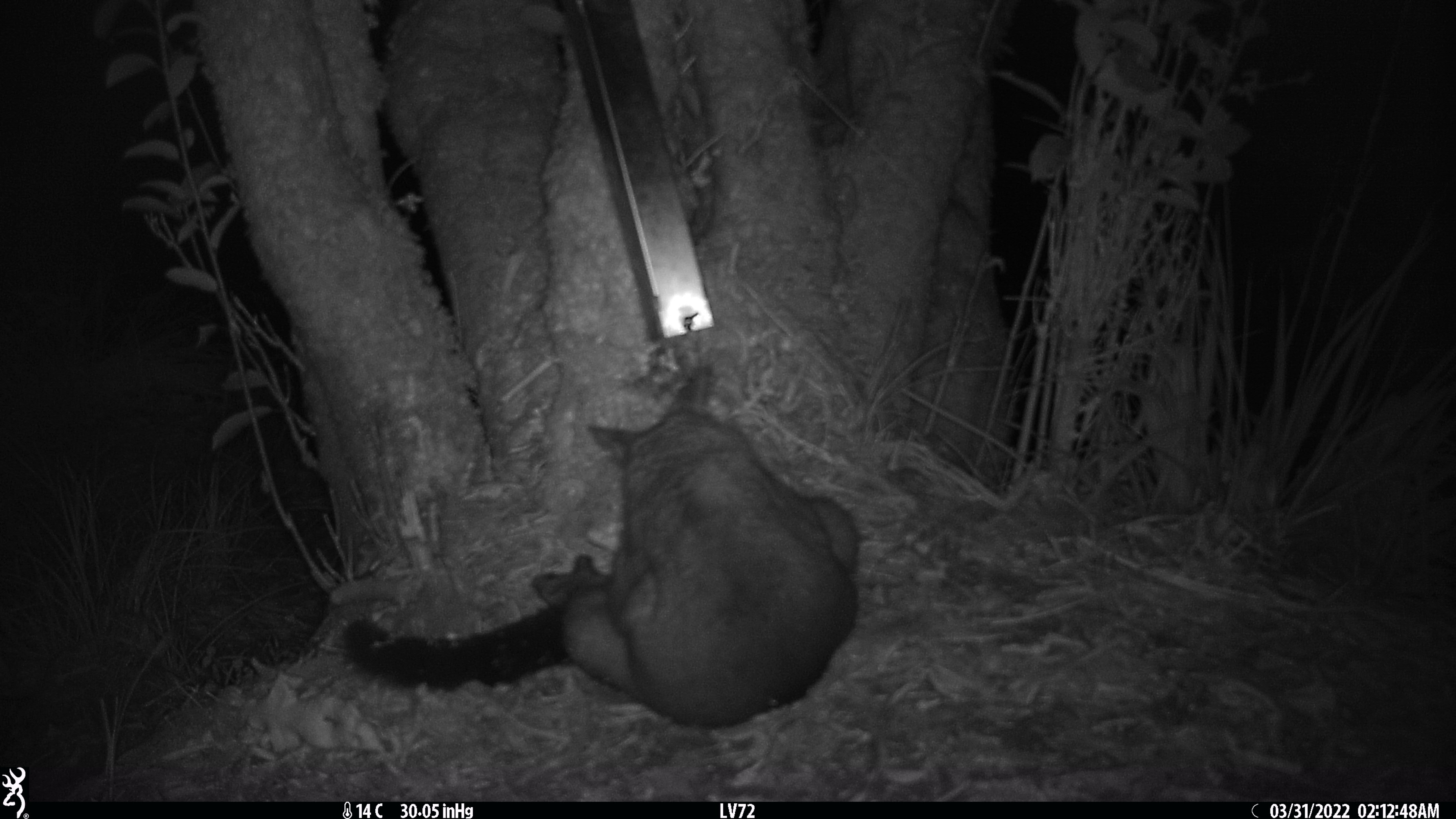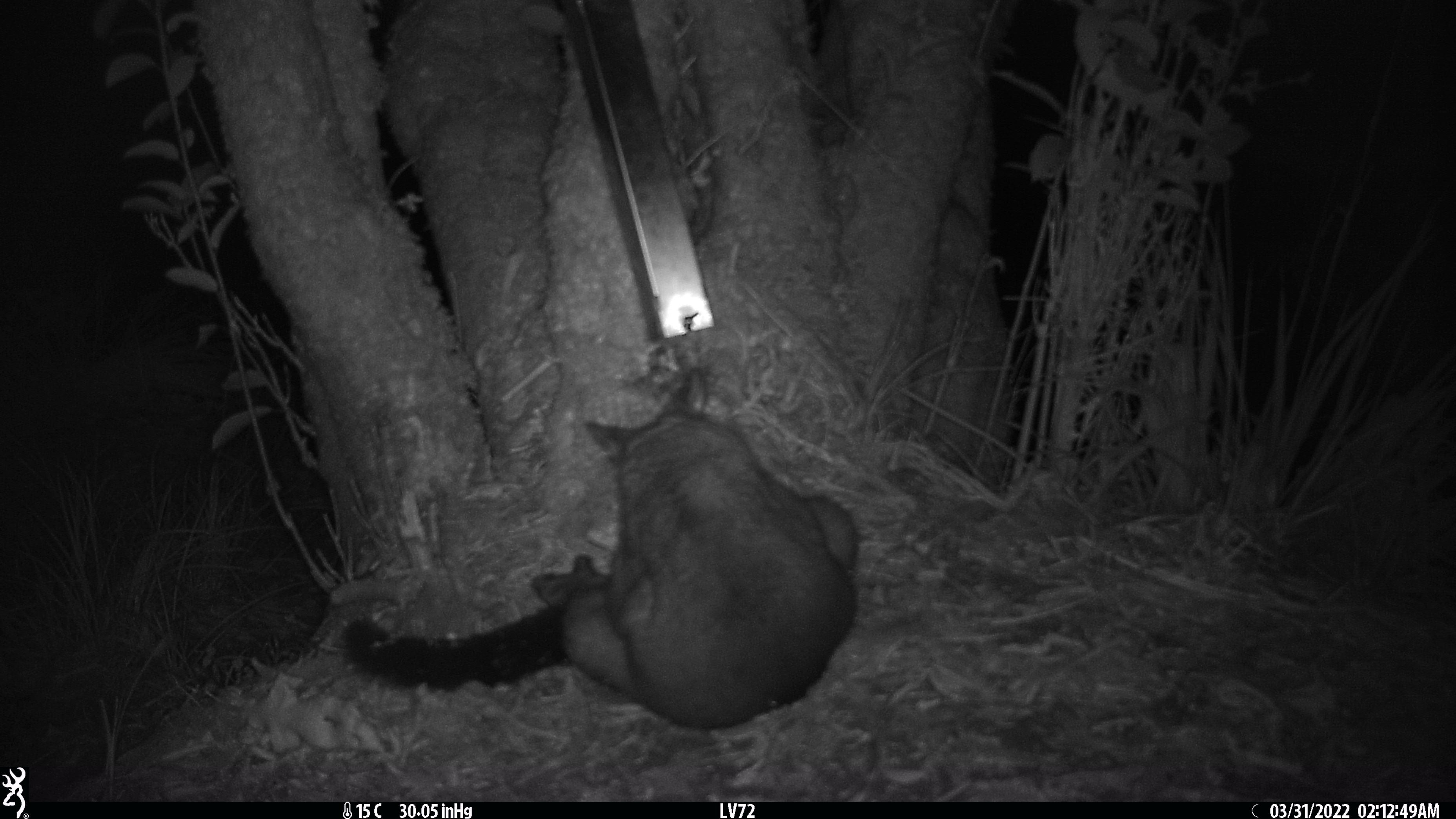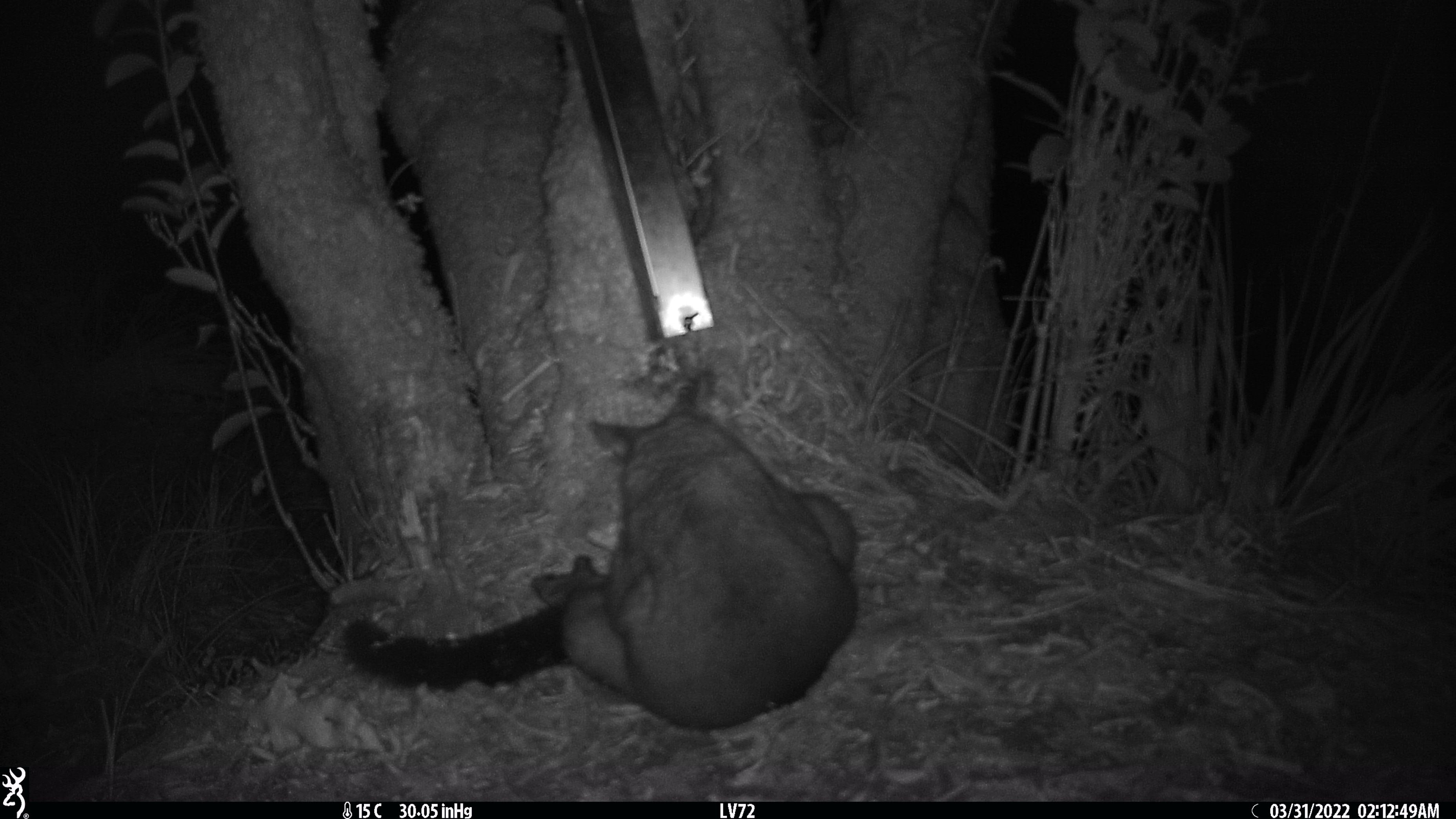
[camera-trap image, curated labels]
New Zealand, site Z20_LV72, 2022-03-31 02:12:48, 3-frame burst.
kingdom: Animalia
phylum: Chordata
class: Mammalia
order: Diprotodontia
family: Phalangeridae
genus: Trichosurus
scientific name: Trichosurus vulpecula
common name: common brushtail possum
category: possum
Possum (common brushtail possum) (Trichosurus vulpecula).